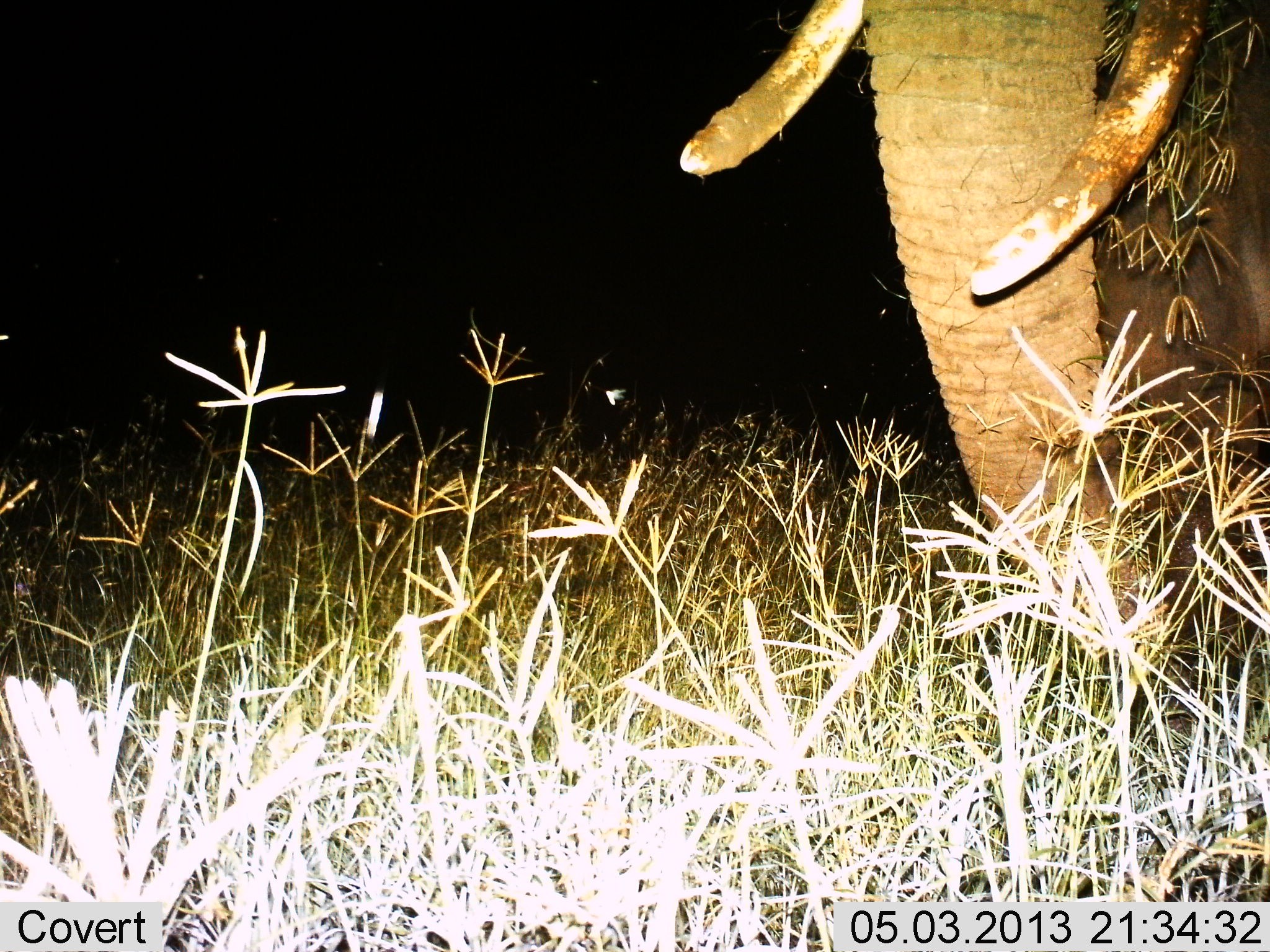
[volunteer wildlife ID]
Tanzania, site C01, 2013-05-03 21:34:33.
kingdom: Animalia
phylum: Chordata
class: Mammalia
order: Proboscidea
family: Elephantidae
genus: Loxodonta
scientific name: Loxodonta africana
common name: african bush elephant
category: elephant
Elephant (african bush elephant) (Loxodonta africana), count 1. Behavior (volunteer vote fractions): standing 69%, resting 0%, moving 6%, interacting 0%. Young present (vote fraction): 0%. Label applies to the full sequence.